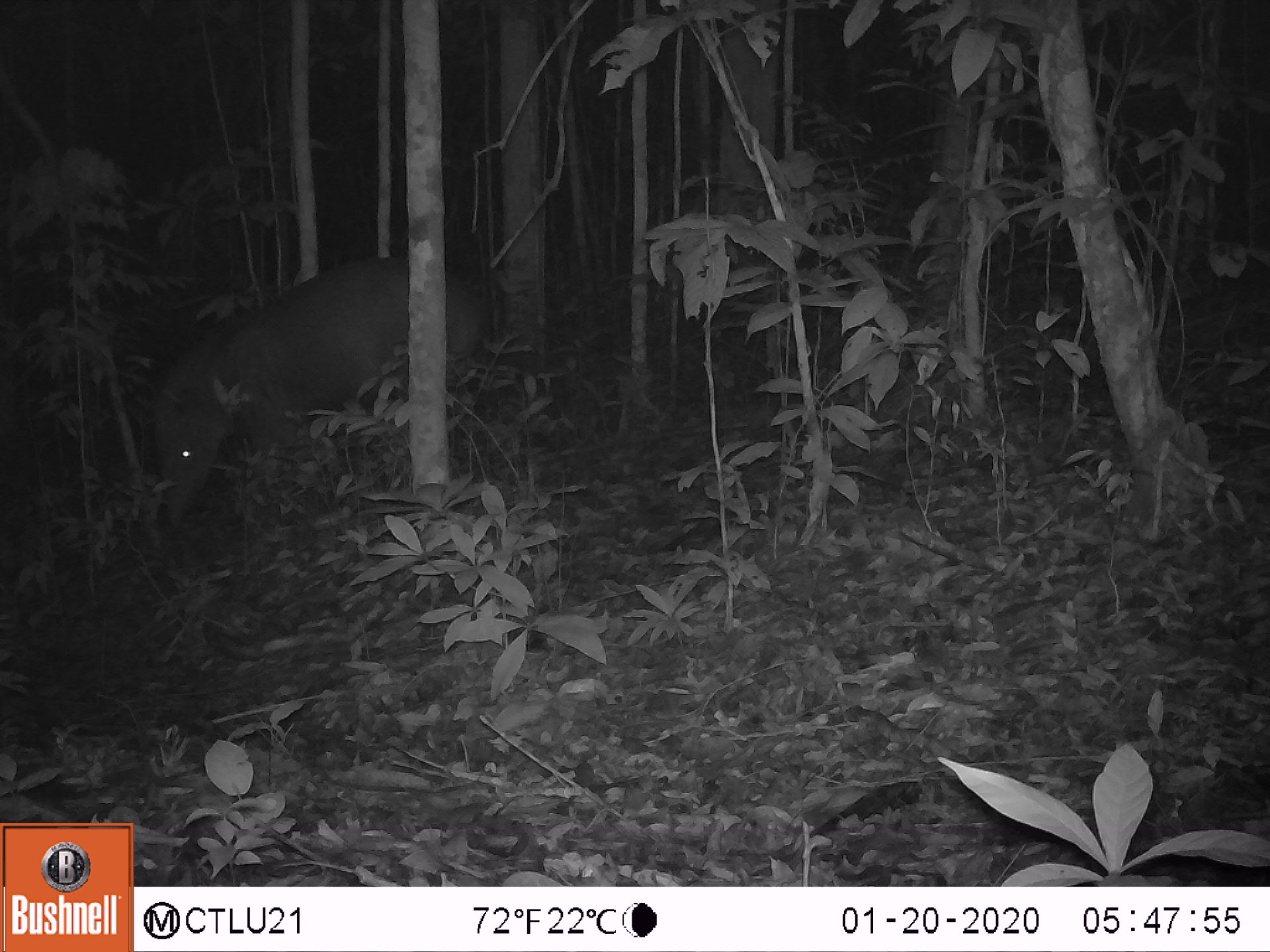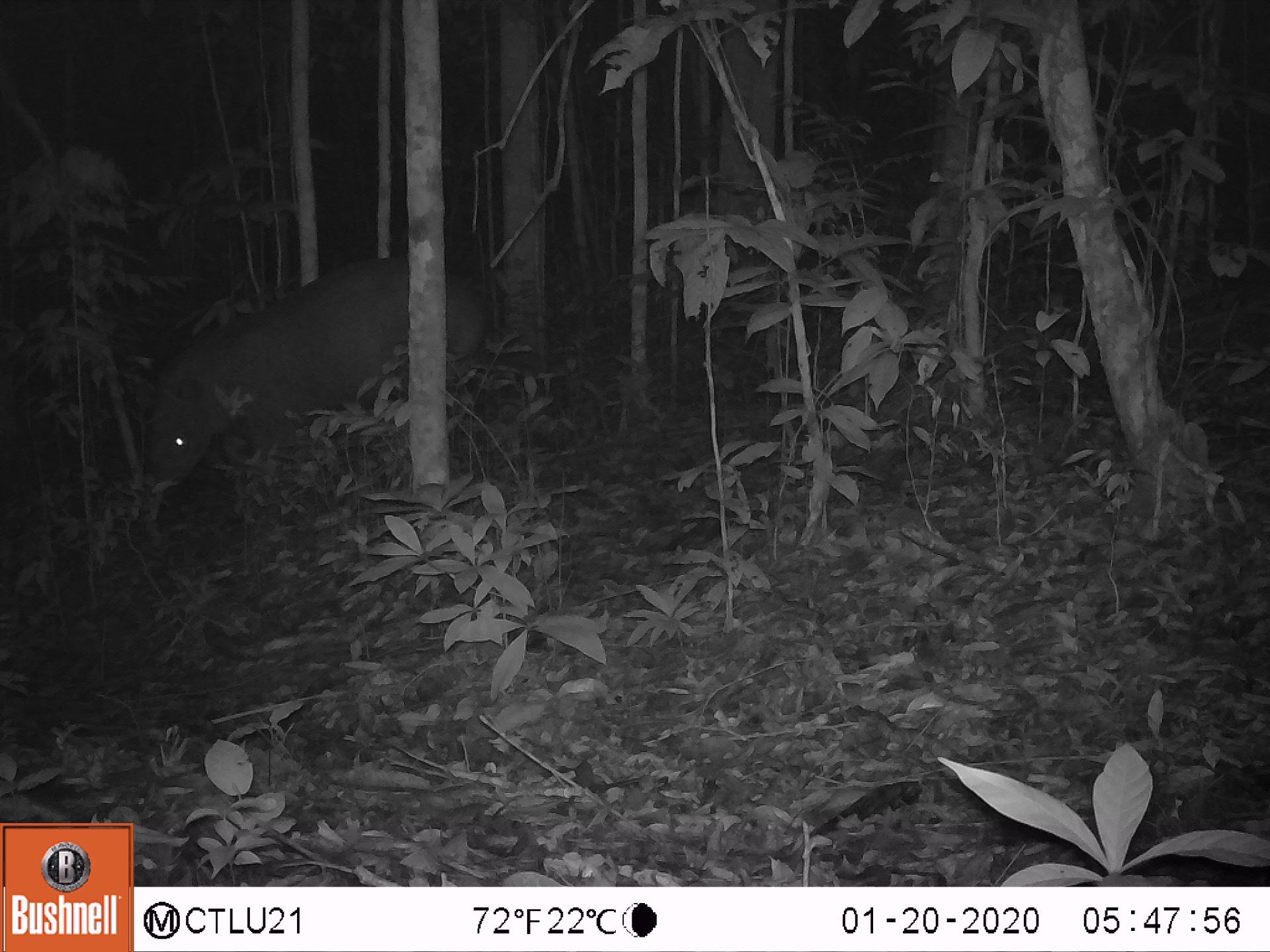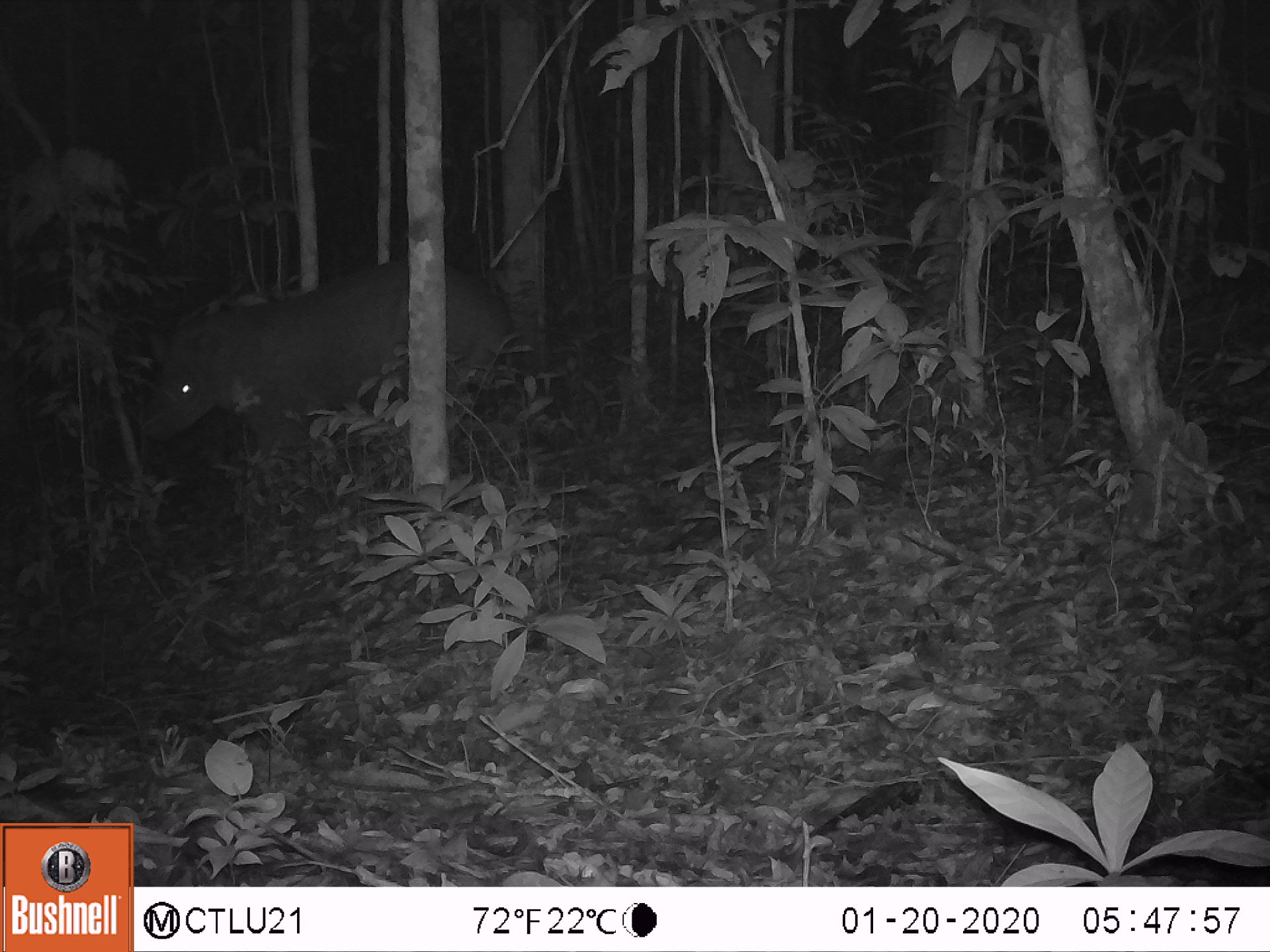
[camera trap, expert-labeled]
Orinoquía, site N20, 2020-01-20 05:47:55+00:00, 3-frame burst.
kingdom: Animalia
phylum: Chordata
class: Mammalia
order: Perissodactyla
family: Tapiridae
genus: Tapirus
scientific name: Tapirus terrestris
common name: lowland tapir